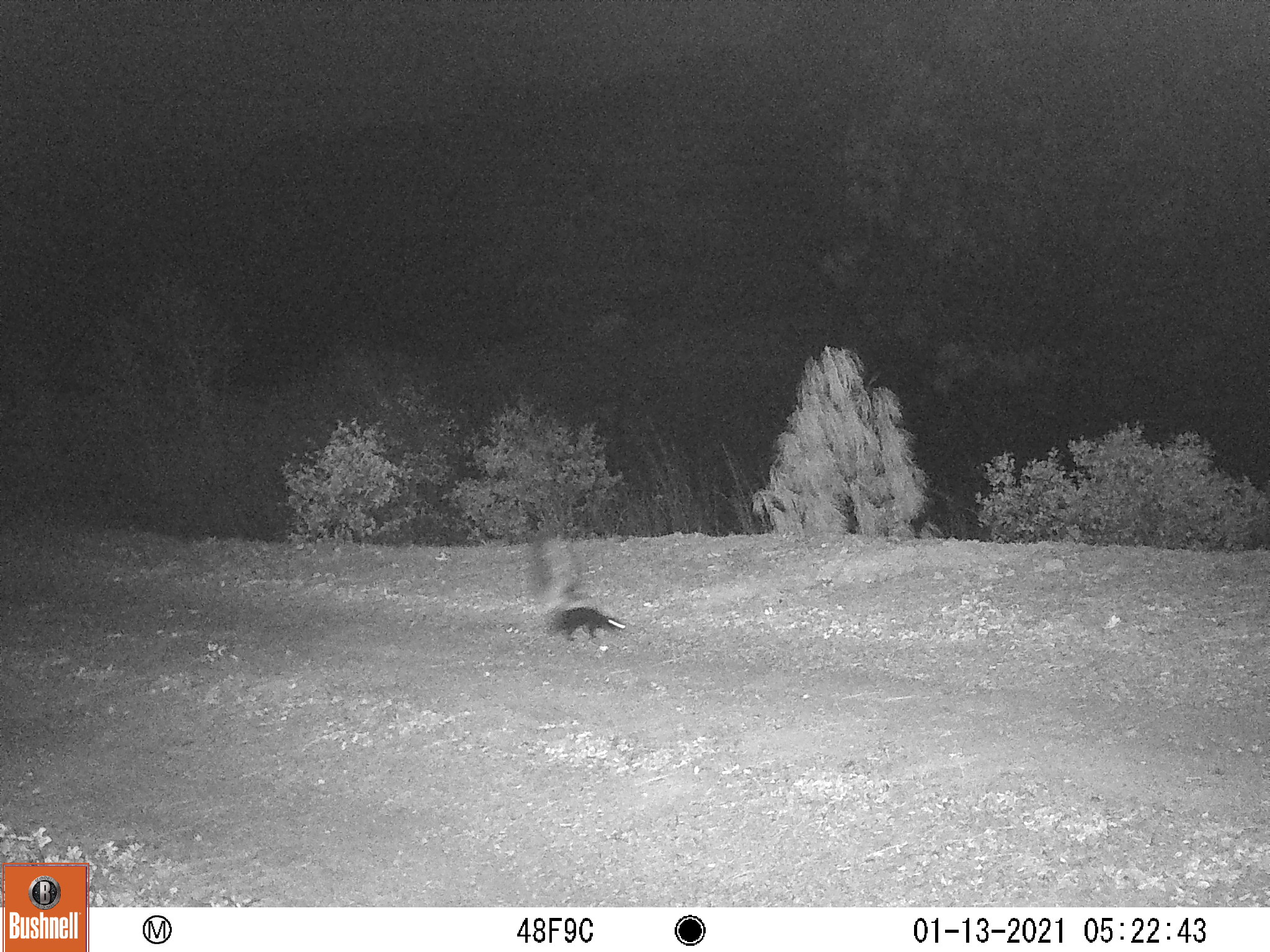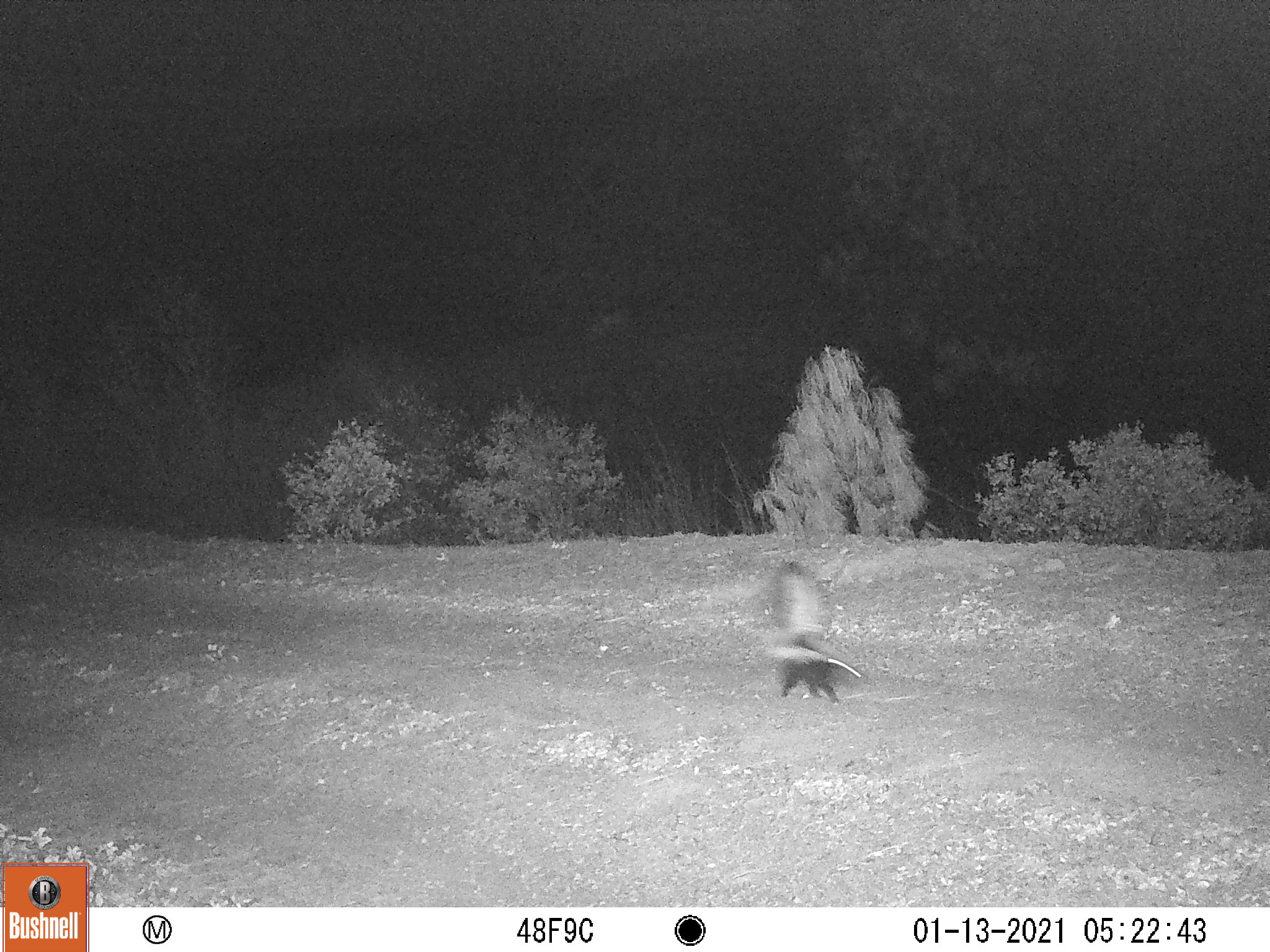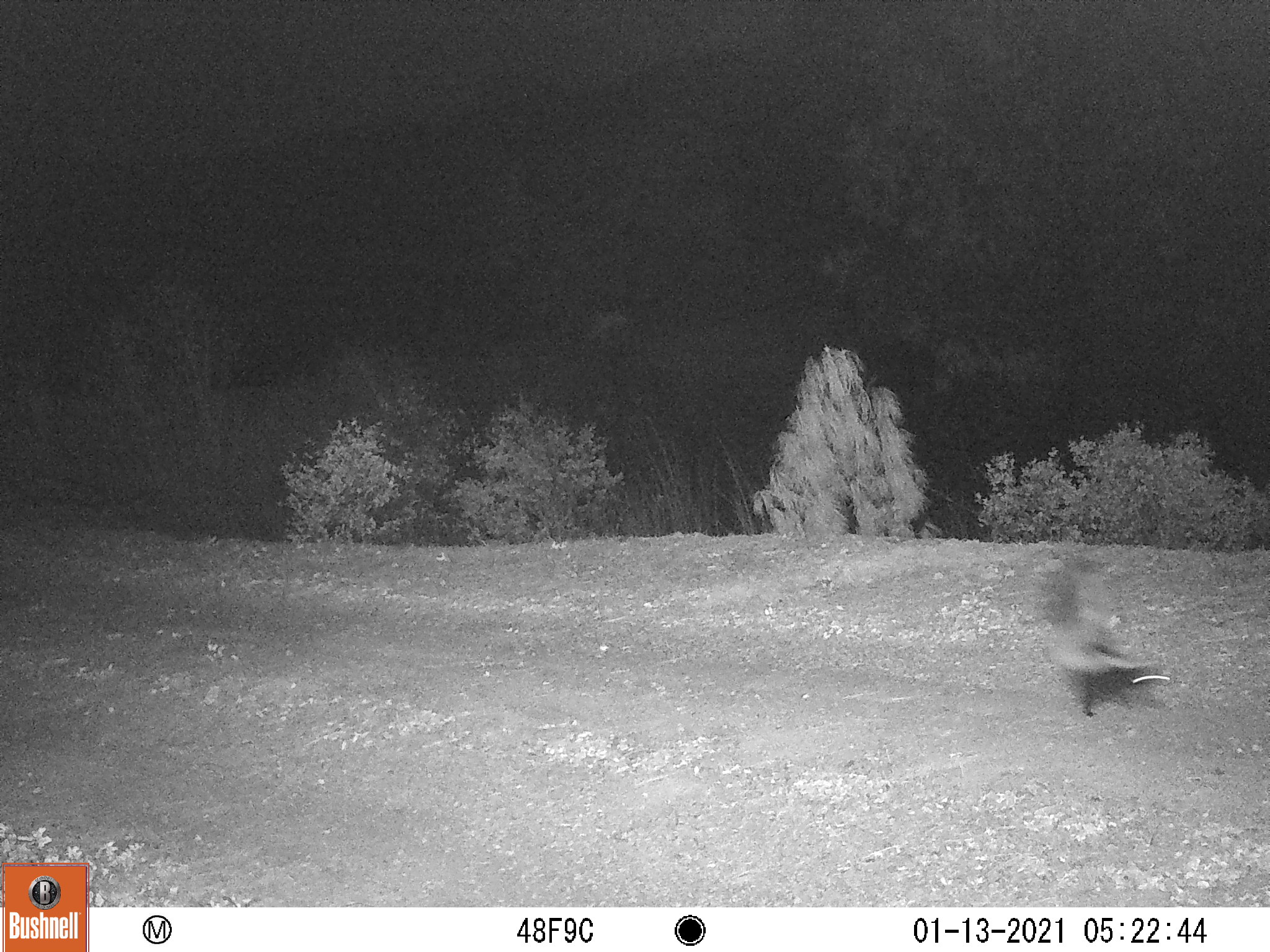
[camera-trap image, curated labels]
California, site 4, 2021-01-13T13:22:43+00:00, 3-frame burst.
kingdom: Animalia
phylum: Chordata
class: Mammalia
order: Carnivora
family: Mephitidae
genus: Mephitis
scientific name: Mephitis mephitis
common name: striped skunk